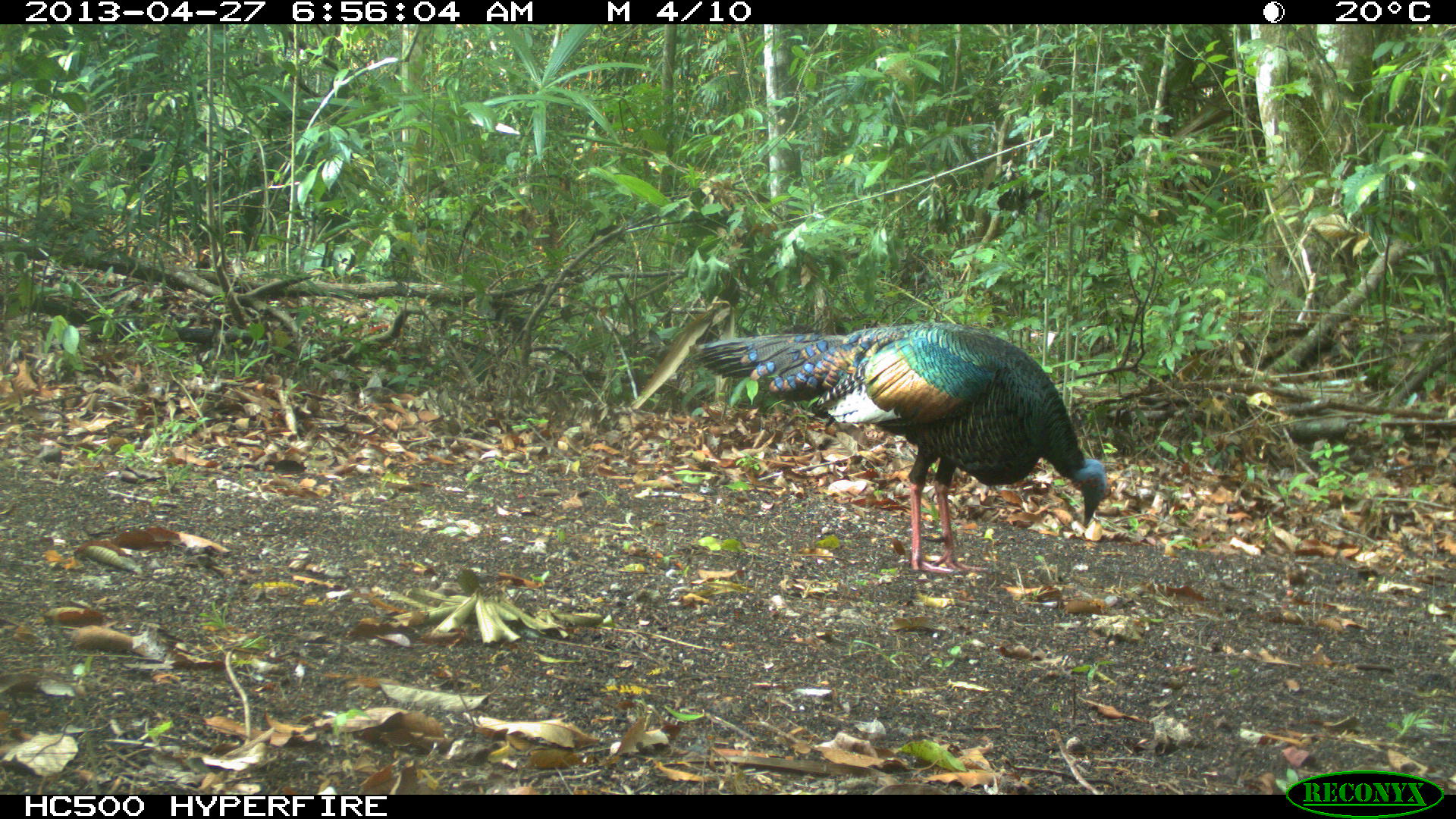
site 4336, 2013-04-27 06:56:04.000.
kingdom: Animalia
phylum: Chordata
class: Aves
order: Galliformes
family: Phasianidae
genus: Meleagris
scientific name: Meleagris ocellata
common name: ocellated turkey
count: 1